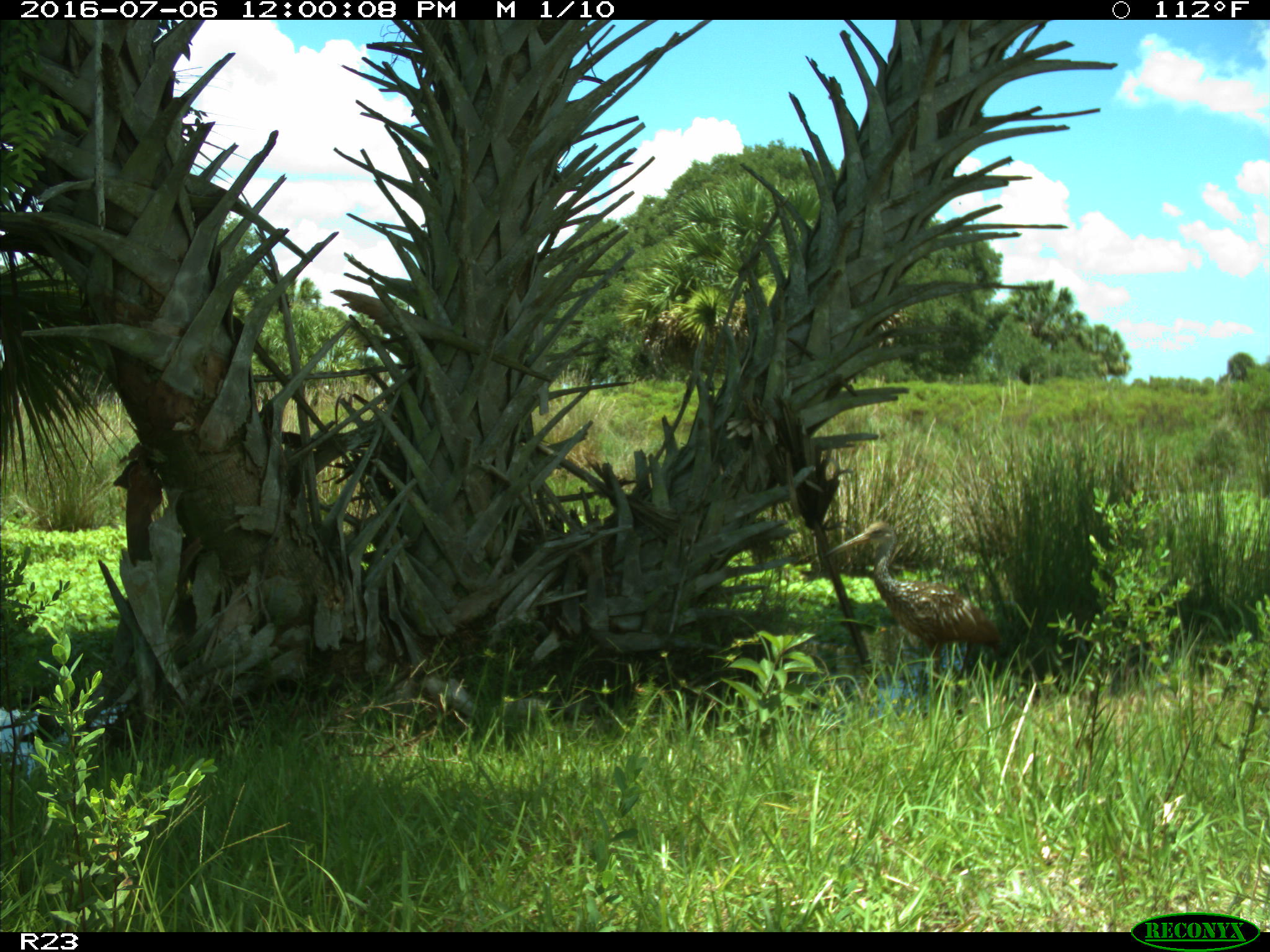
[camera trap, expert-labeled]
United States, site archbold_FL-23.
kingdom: Animalia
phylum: Chordata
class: Aves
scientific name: Aves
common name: birds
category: unidentified bird